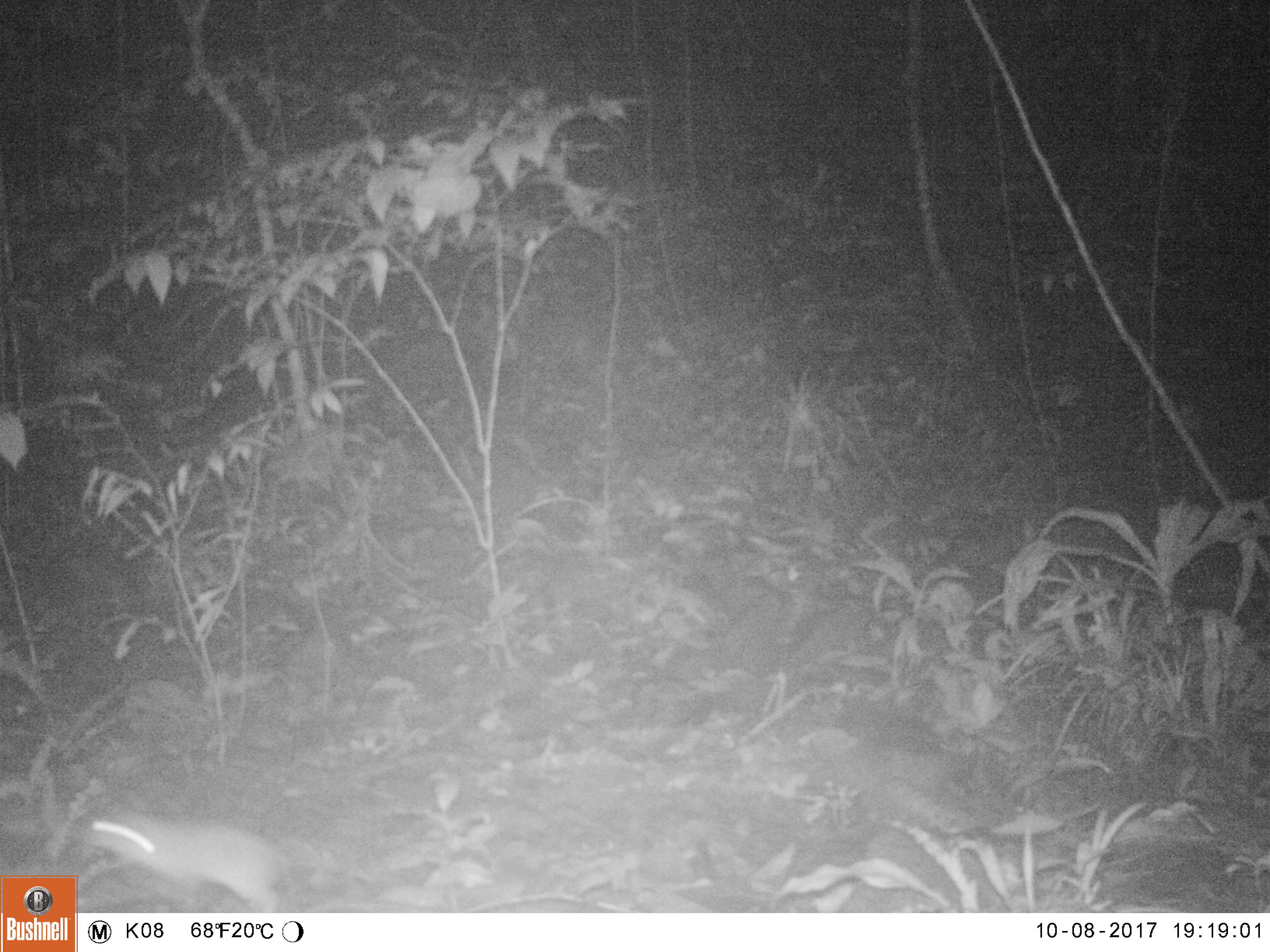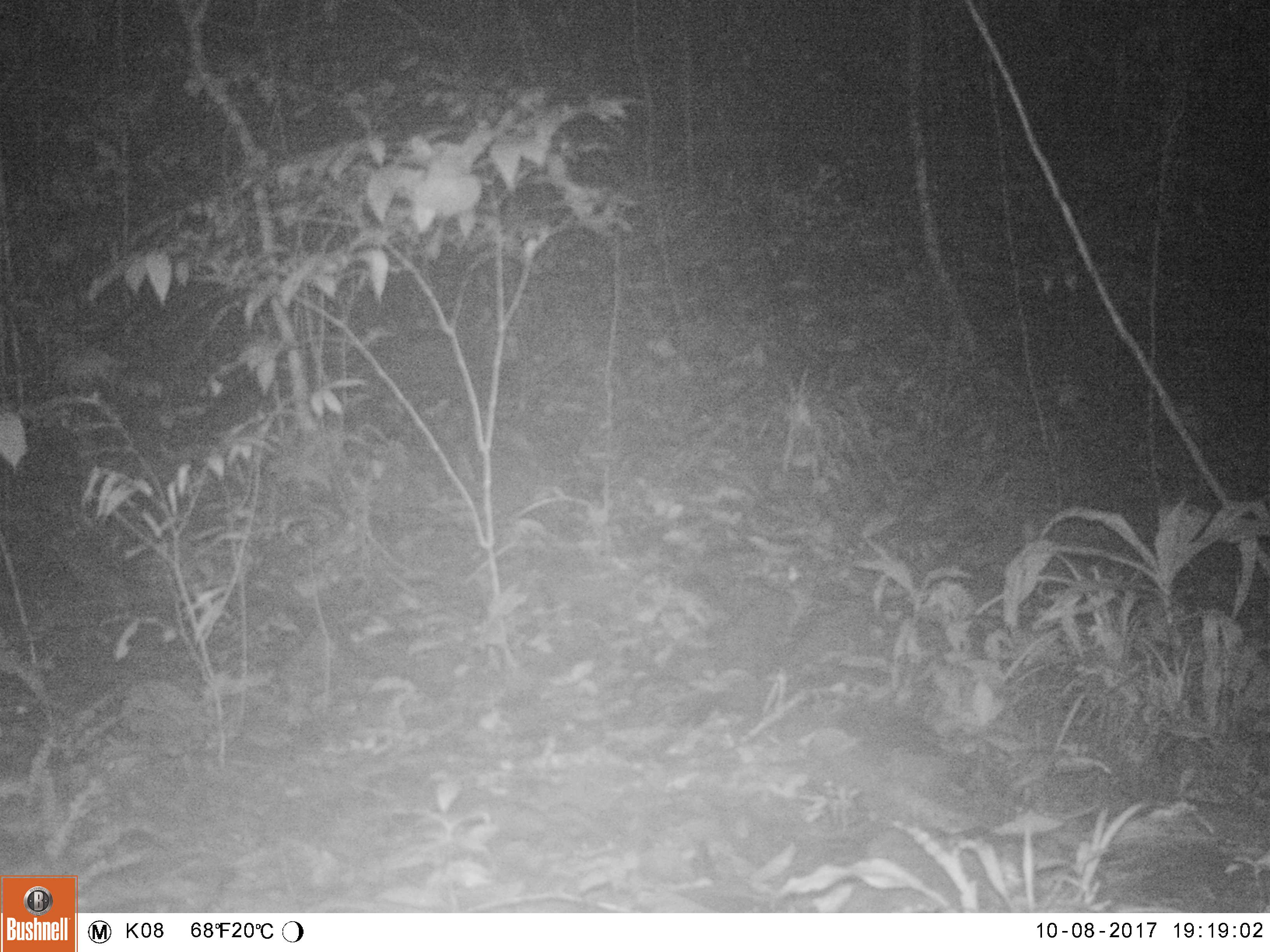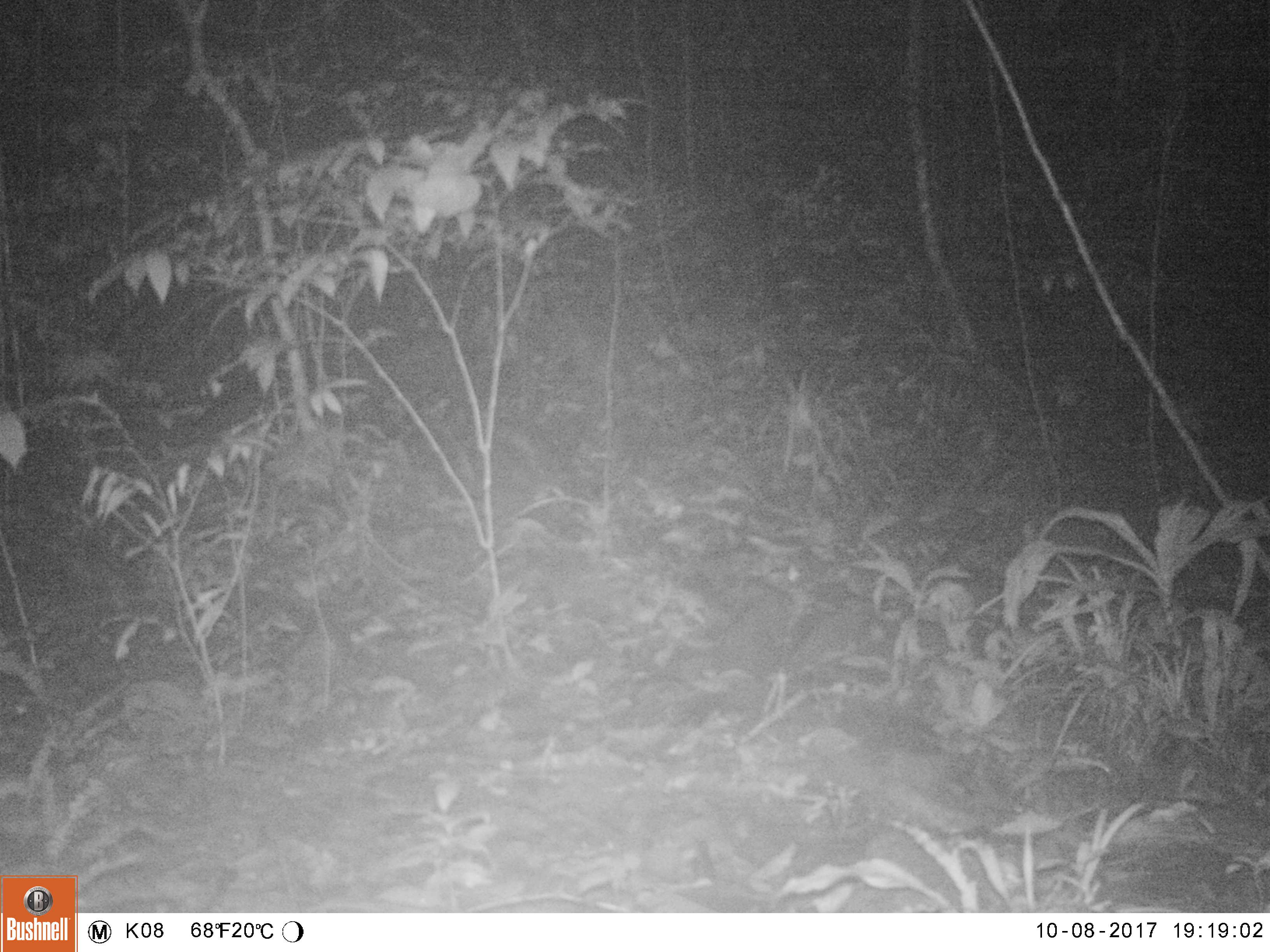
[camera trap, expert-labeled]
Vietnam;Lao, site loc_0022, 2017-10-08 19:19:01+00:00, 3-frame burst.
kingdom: Animalia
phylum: Chordata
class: Mammalia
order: Rodentia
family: Muridae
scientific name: Muridae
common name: old-world mice and rats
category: unidentified murid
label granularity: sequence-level